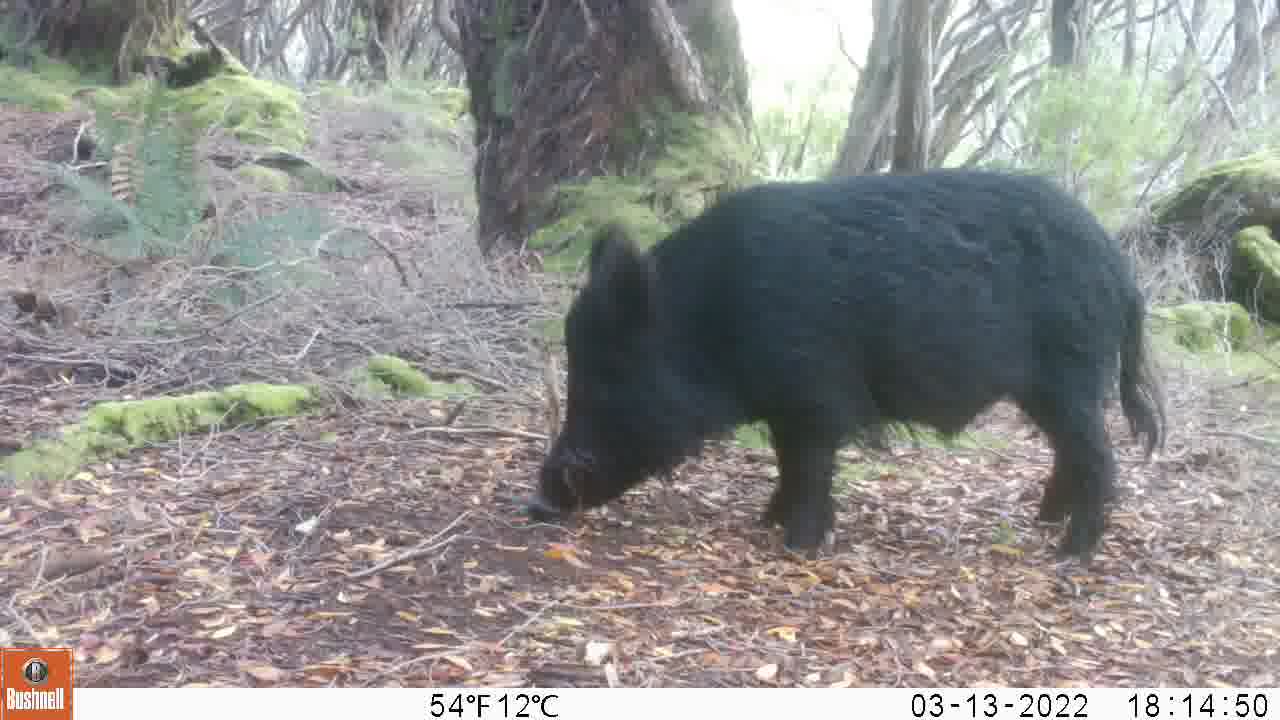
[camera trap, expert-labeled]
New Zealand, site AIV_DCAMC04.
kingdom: Animalia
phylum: Chordata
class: Mammalia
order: Artiodactyla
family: Suidae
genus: Sus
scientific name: Sus scrofa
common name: pig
Pig (Sus scrofa).